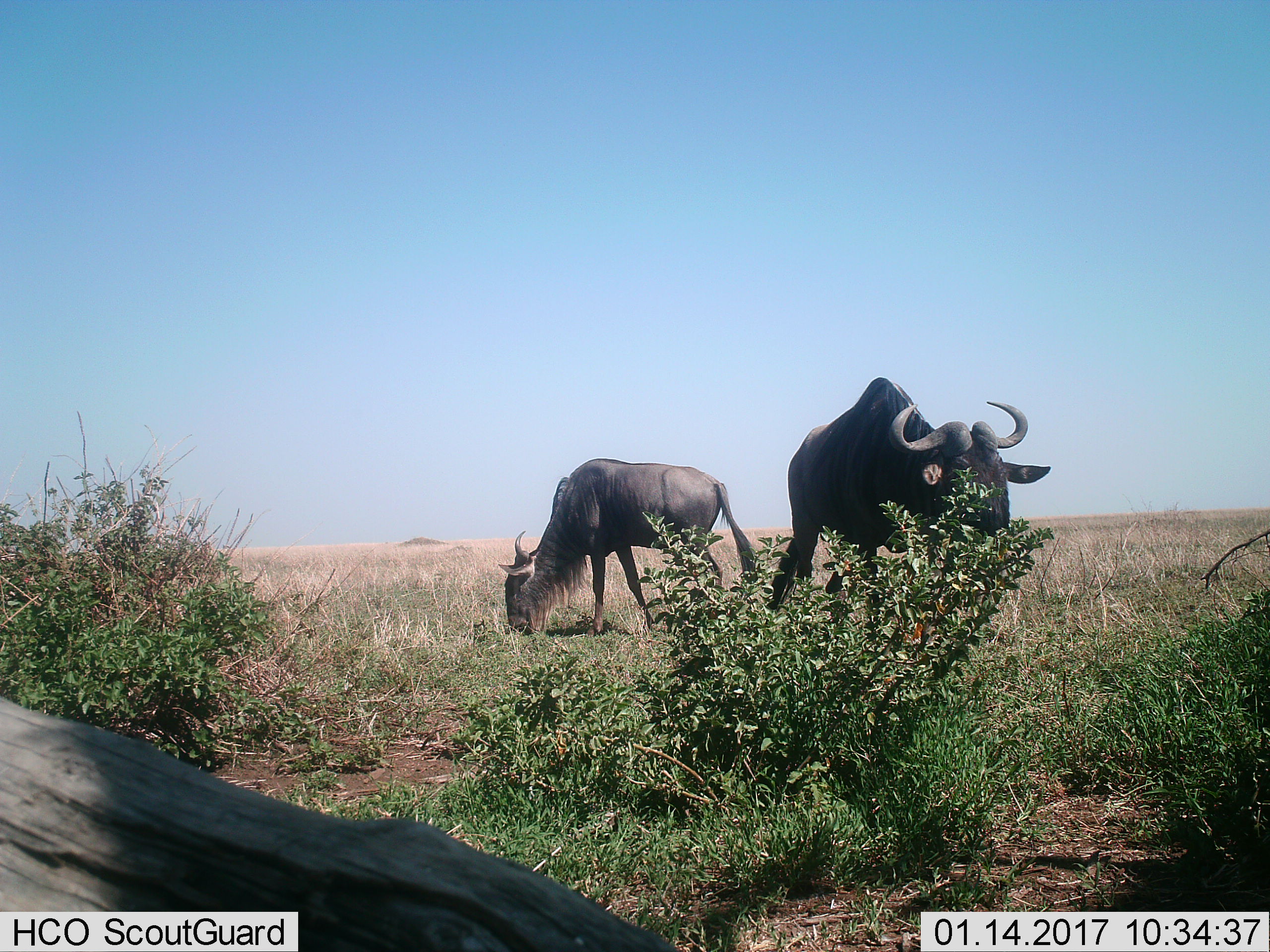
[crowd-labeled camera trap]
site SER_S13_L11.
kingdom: Animalia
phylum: Chordata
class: Mammalia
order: Artiodactyla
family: Bovidae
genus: Connochaetes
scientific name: Connochaetes taurinus taurinus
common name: blue wildebeest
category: wildebeestblue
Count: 2.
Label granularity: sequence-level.